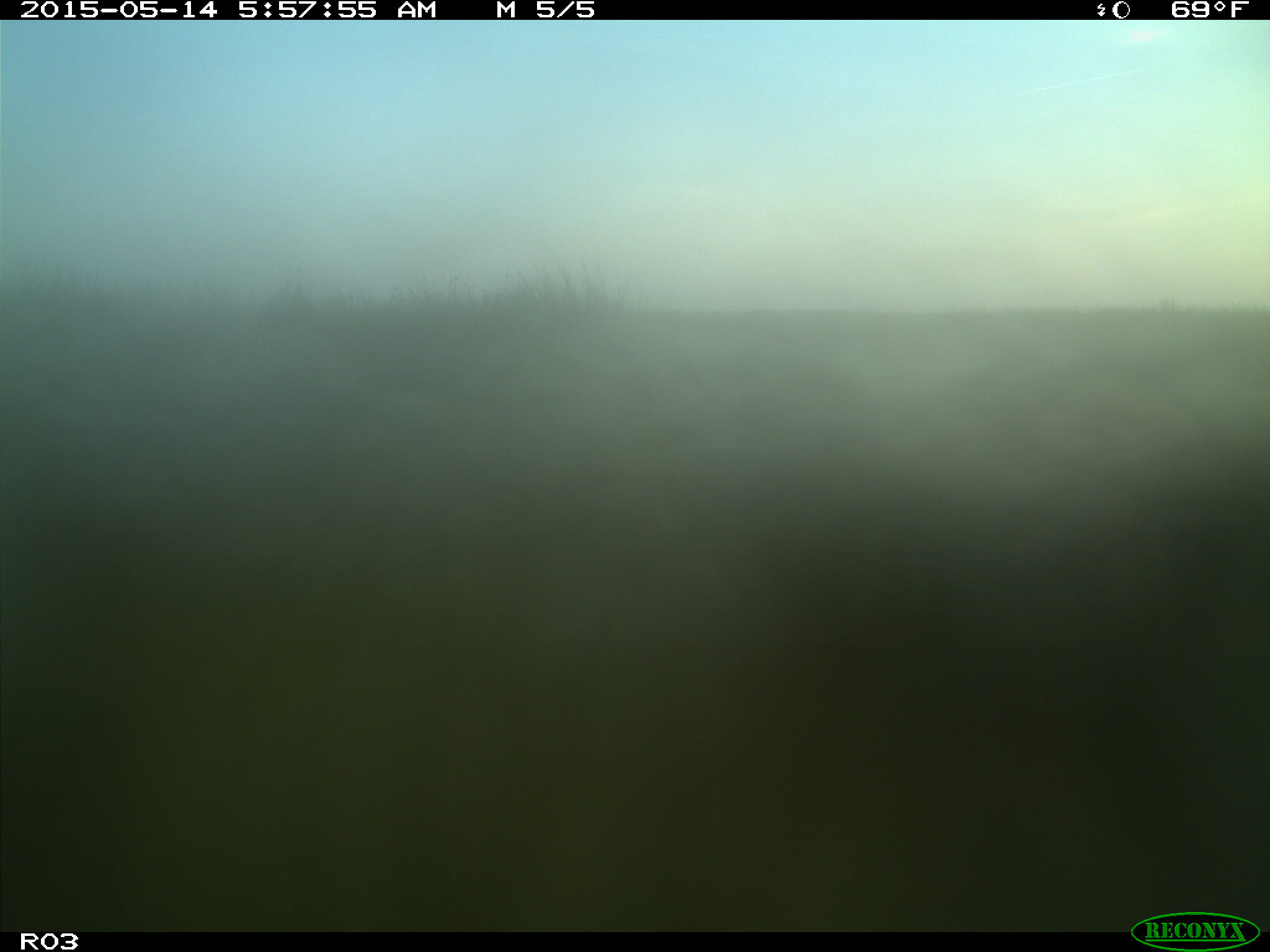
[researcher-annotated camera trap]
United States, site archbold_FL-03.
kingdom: Animalia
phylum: Chordata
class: Mammalia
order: Artiodactyla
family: Bovidae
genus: Bos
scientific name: Bos taurus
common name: domestic cow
Bos taurus (domestic cow).